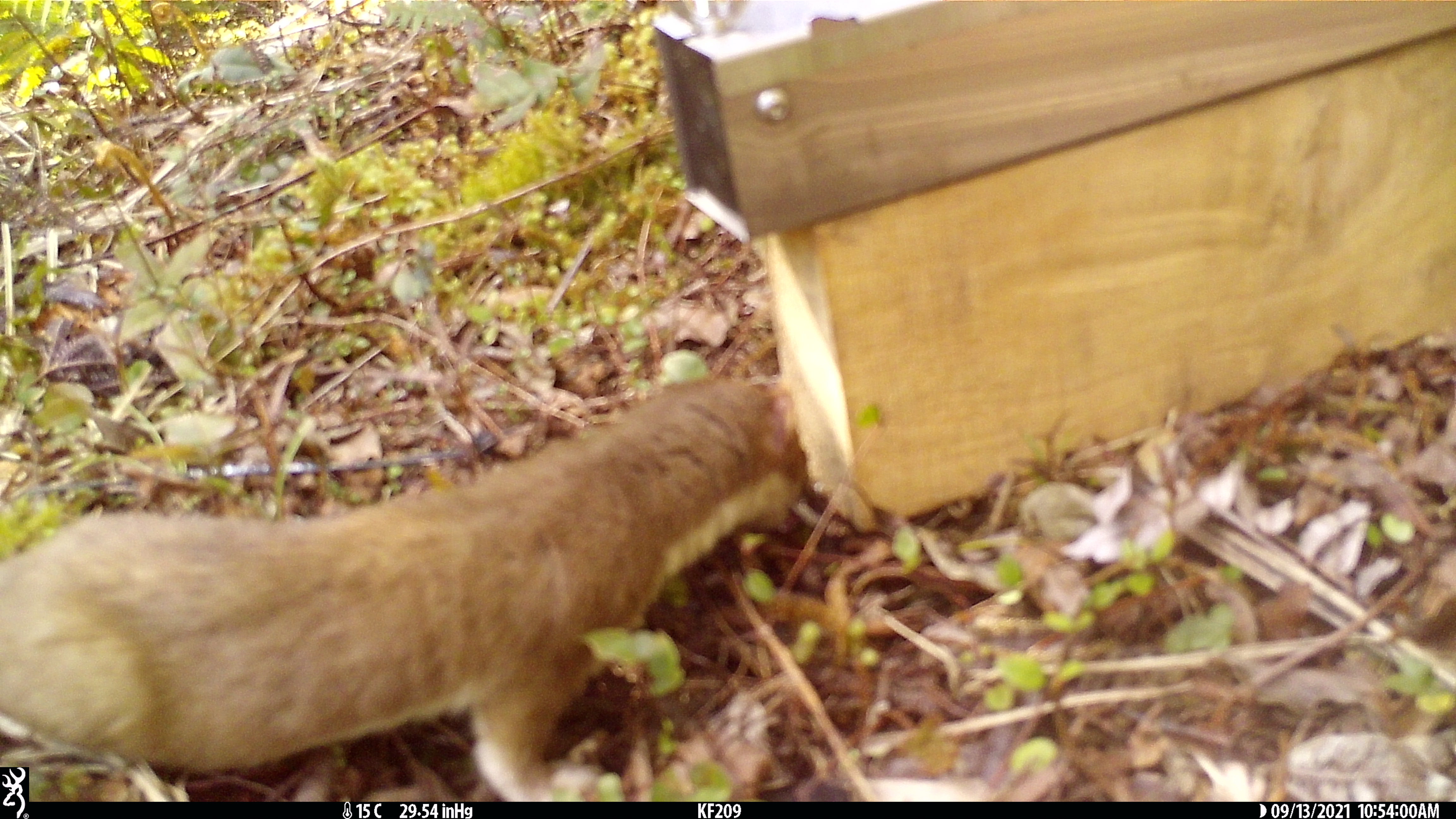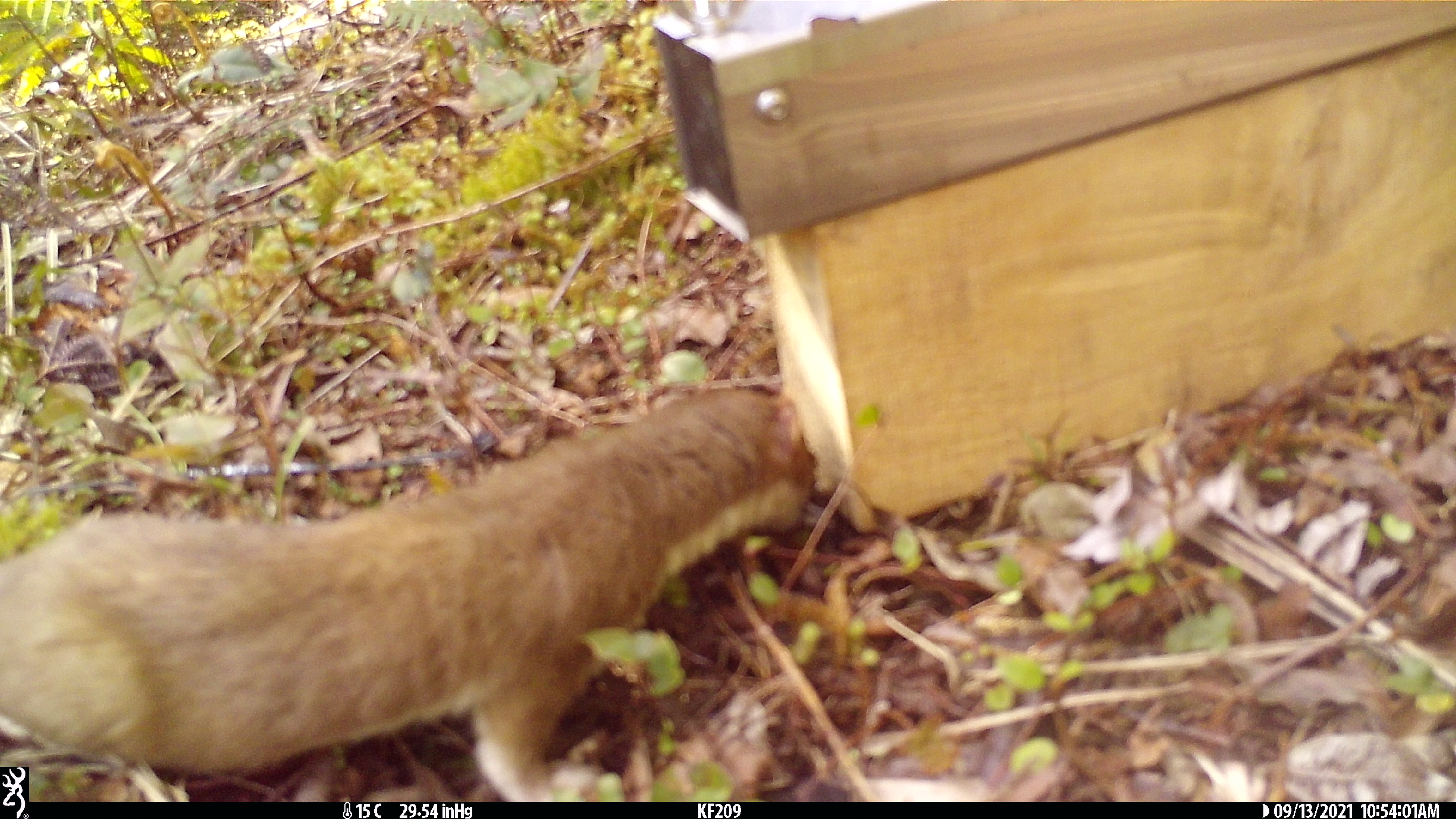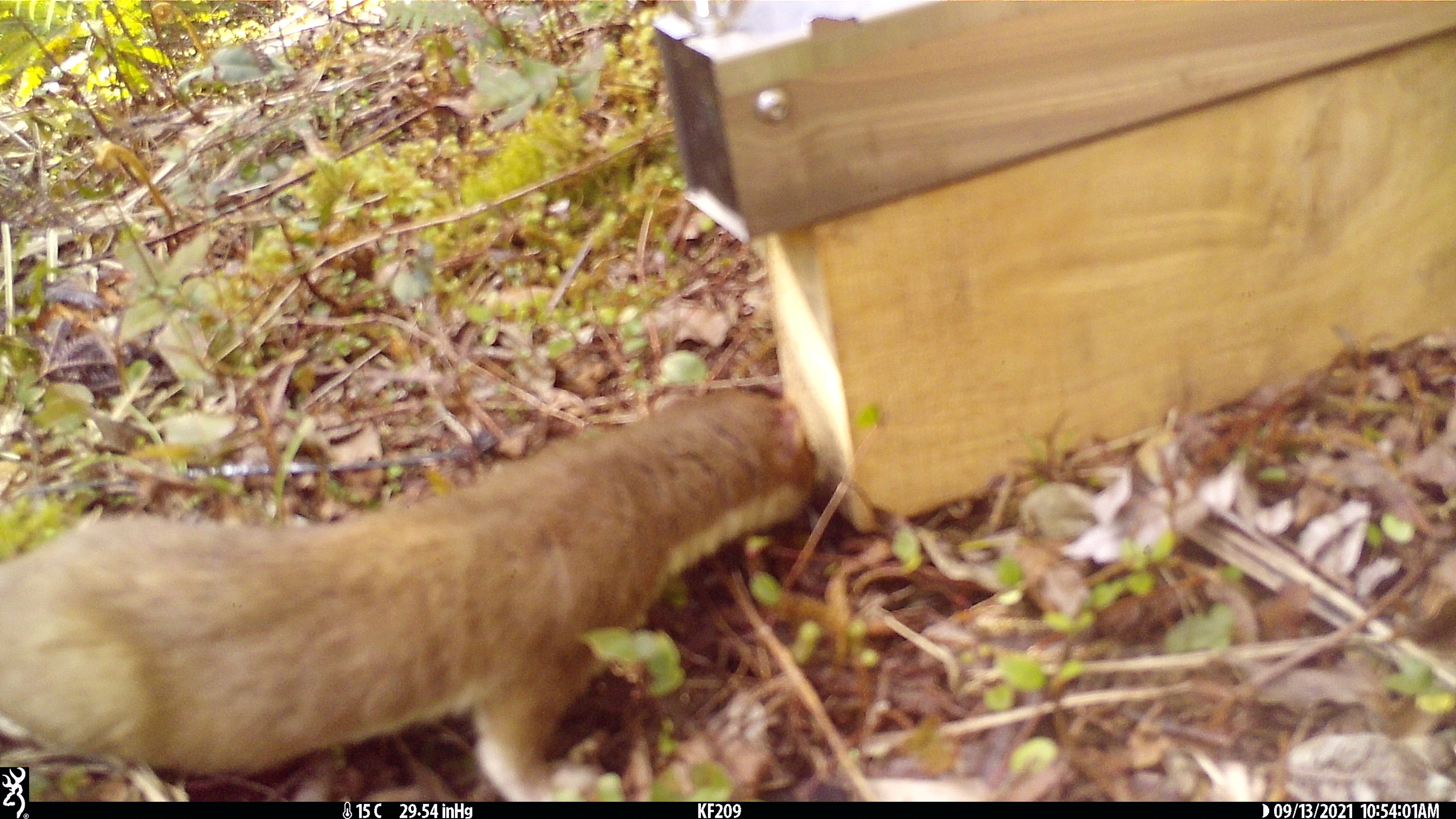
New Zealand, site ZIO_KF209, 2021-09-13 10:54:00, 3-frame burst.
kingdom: Animalia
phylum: Chordata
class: Mammalia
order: Carnivora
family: Mustelidae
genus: Mustela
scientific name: Mustela erminea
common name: stoat